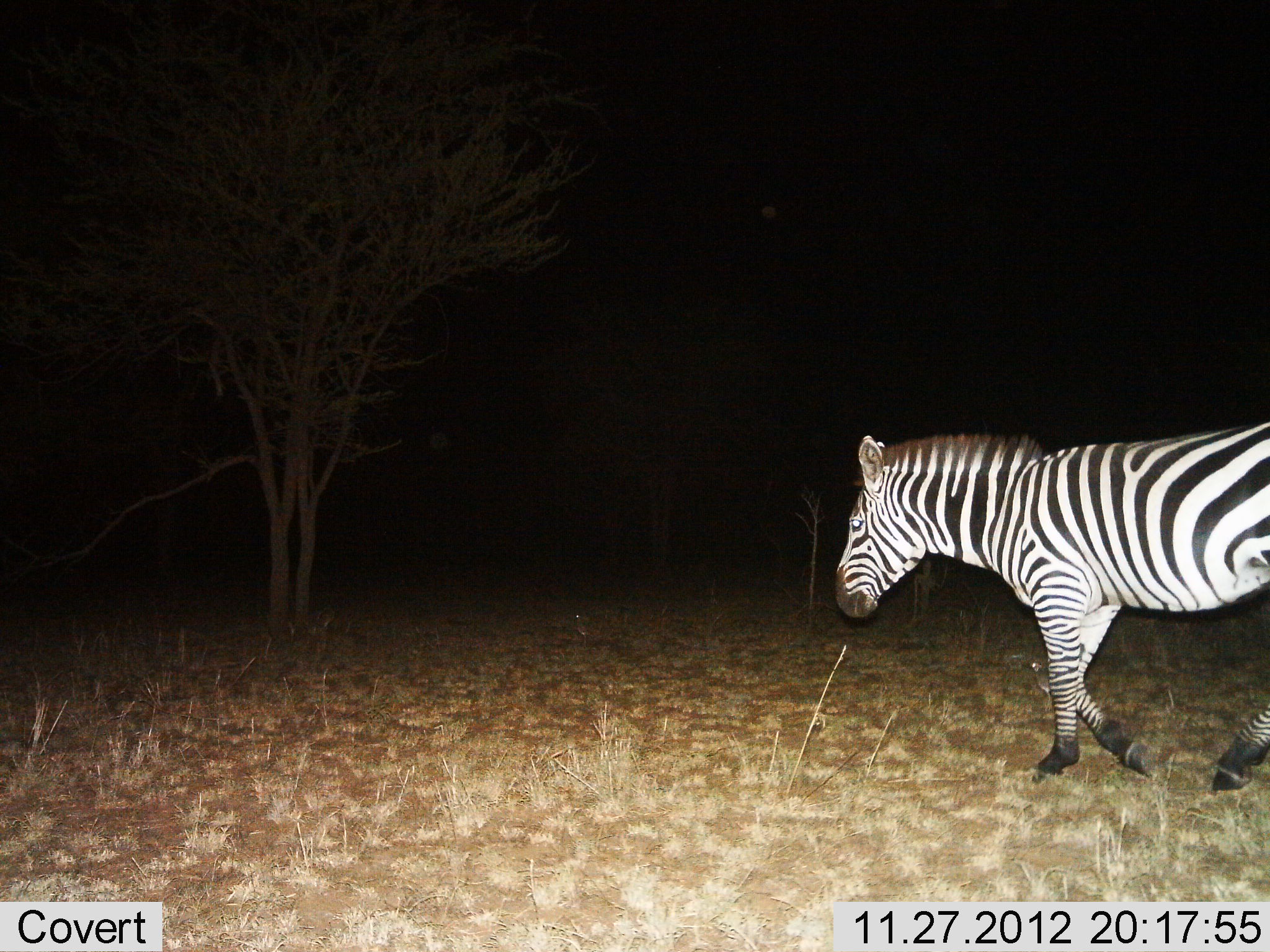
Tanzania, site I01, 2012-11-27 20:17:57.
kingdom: Animalia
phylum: Chordata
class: Mammalia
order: Perissodactyla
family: Equidae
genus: Equus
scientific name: Equus quagga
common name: plains zebra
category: zebra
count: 1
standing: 8%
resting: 0%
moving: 94%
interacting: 0%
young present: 0%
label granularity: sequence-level